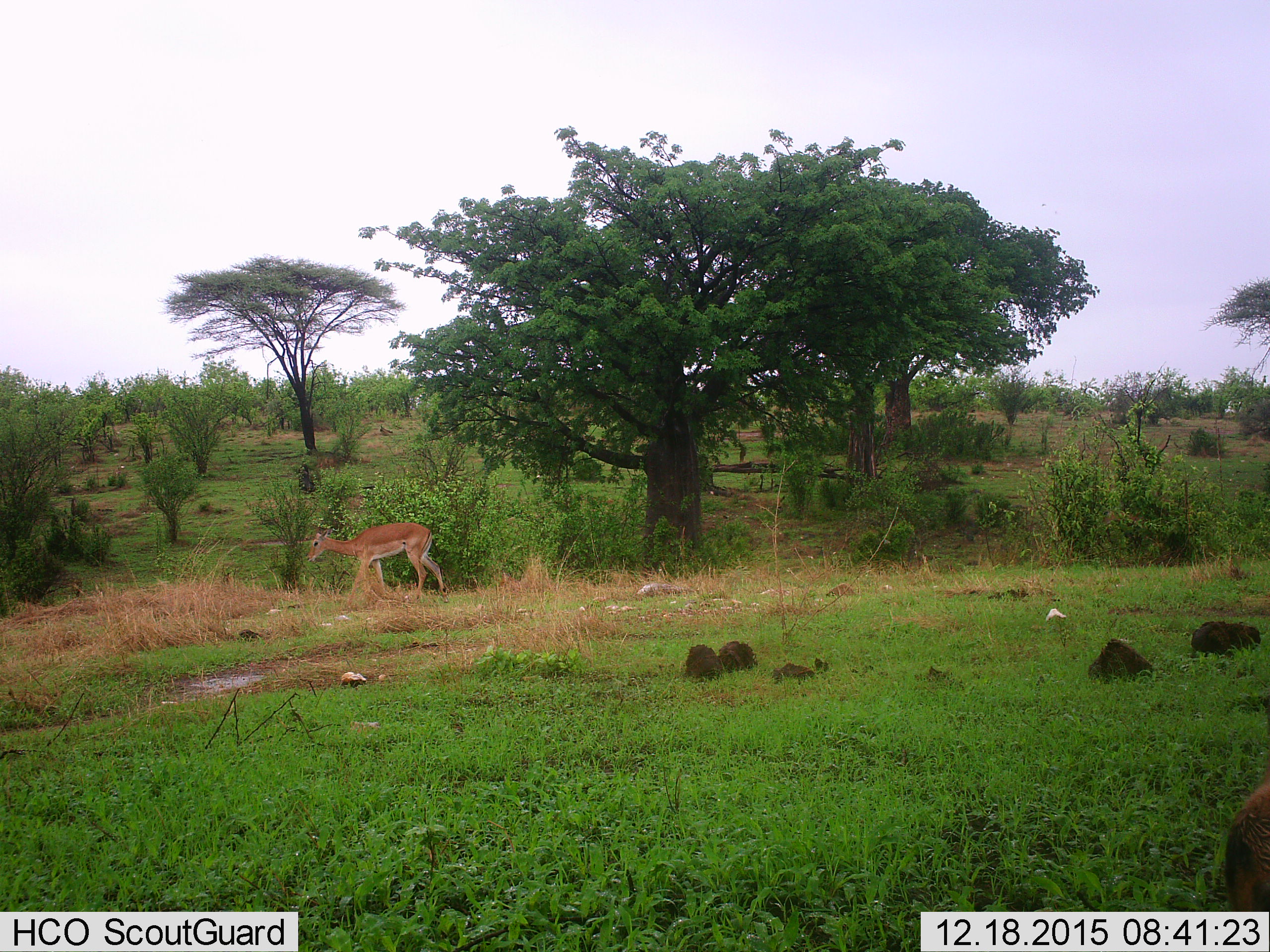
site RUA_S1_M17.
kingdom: Animalia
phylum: Chordata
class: Mammalia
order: Artiodactyla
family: Bovidae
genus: Aepyceros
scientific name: Aepyceros melampus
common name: impala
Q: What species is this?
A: Impala (Aepyceros melampus).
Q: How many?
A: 1.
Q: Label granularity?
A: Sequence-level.